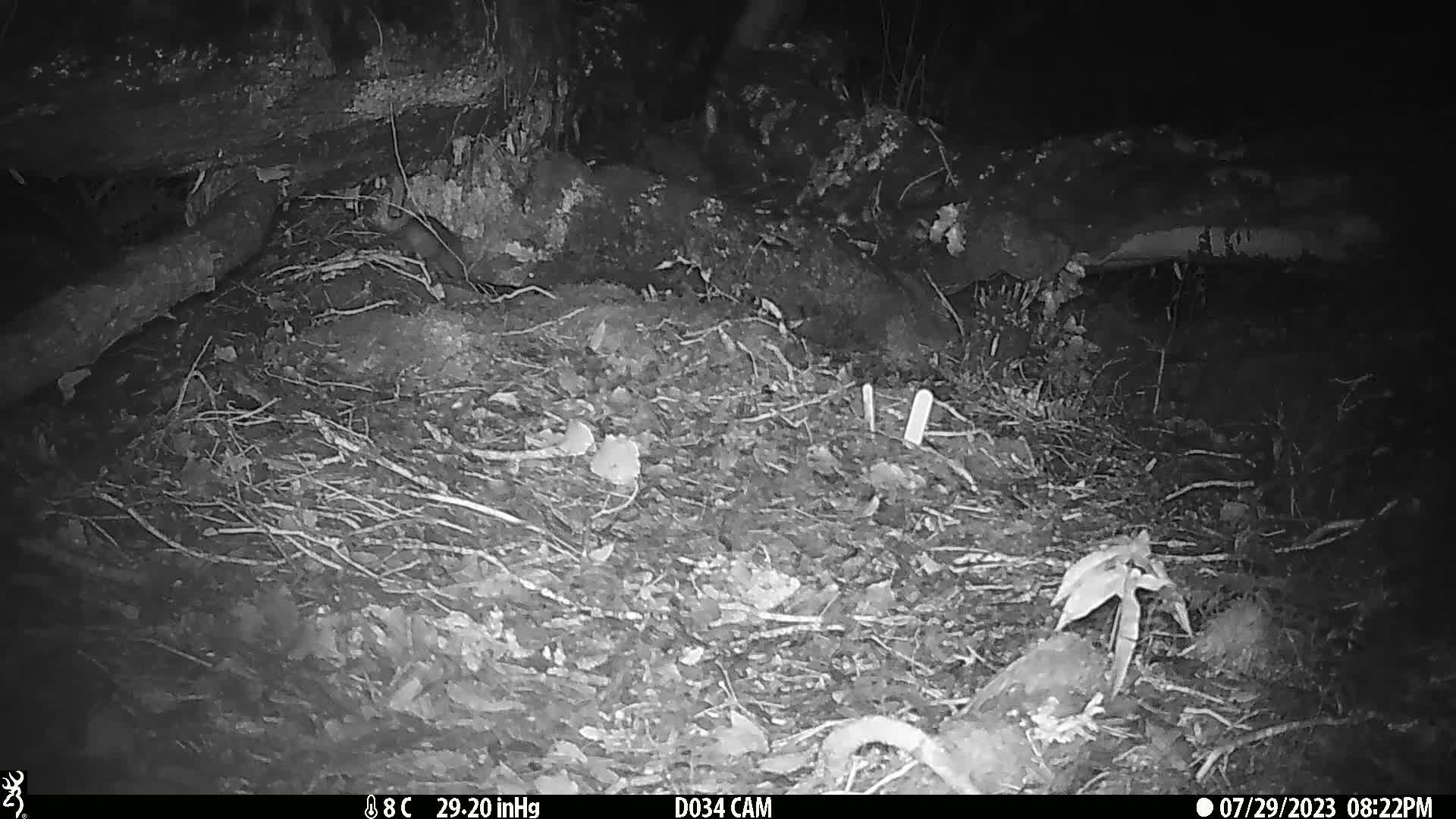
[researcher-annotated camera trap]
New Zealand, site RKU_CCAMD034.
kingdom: Animalia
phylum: Chordata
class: Mammalia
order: Rodentia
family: Muridae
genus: Rattus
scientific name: Rattus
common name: rat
Rat (Rattus).